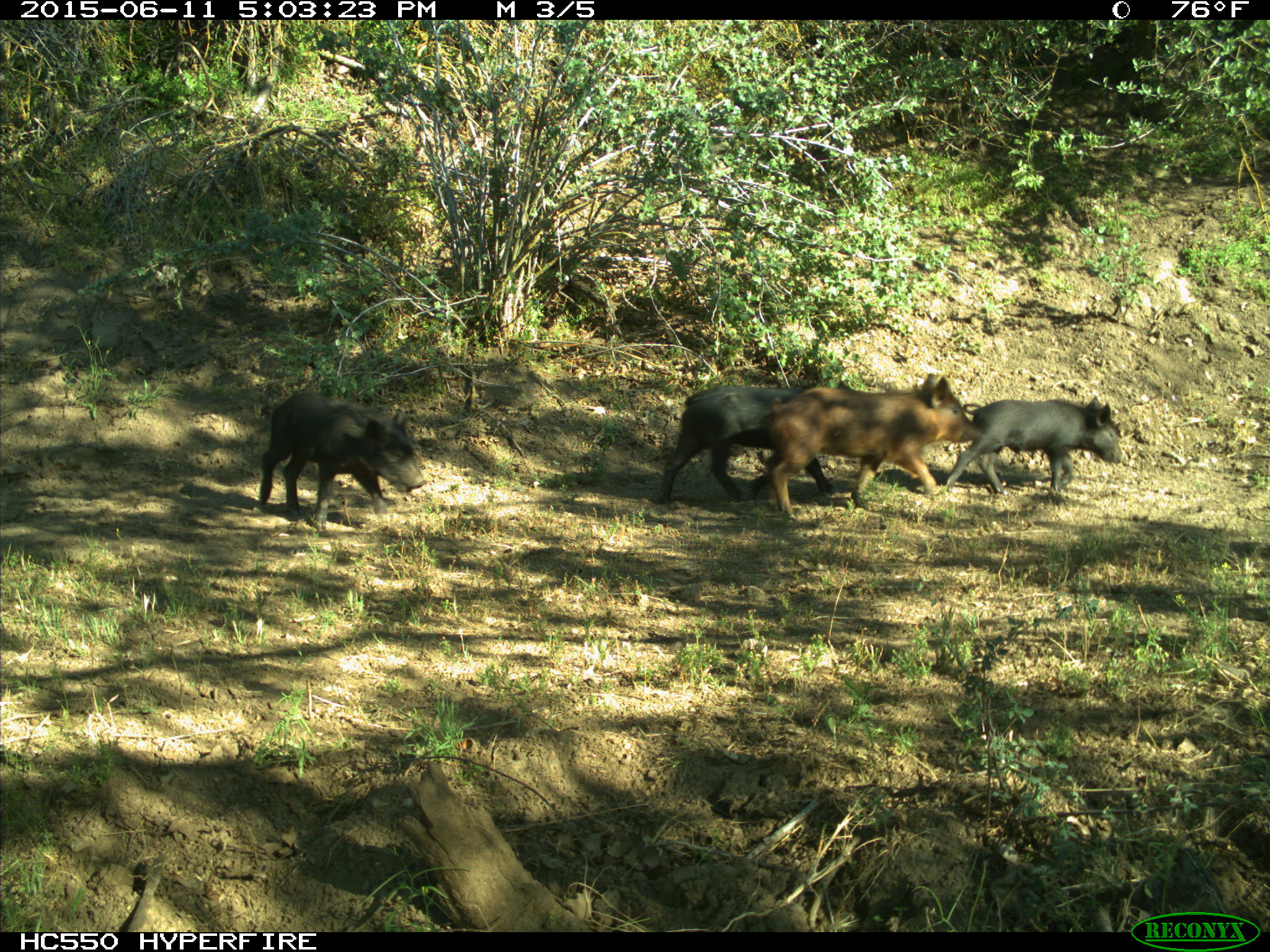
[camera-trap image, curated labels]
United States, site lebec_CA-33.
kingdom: Animalia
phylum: Chordata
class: Mammalia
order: Artiodactyla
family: Suidae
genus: Sus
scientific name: Sus scrofa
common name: wild boar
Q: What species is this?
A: Sus scrofa (wild boar).